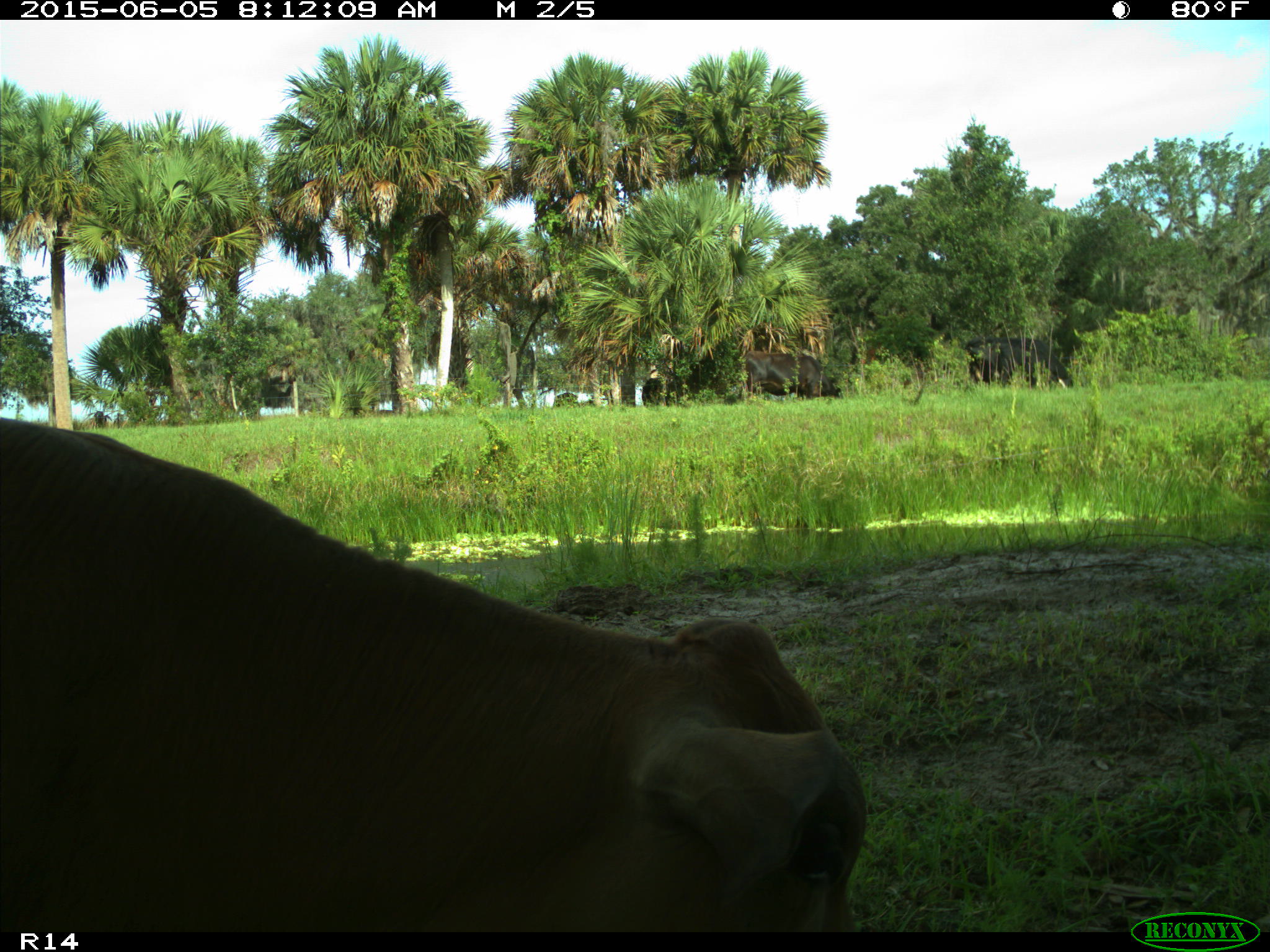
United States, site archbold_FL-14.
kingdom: Animalia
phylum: Chordata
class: Mammalia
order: Artiodactyla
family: Bovidae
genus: Bos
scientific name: Bos taurus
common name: domestic cow